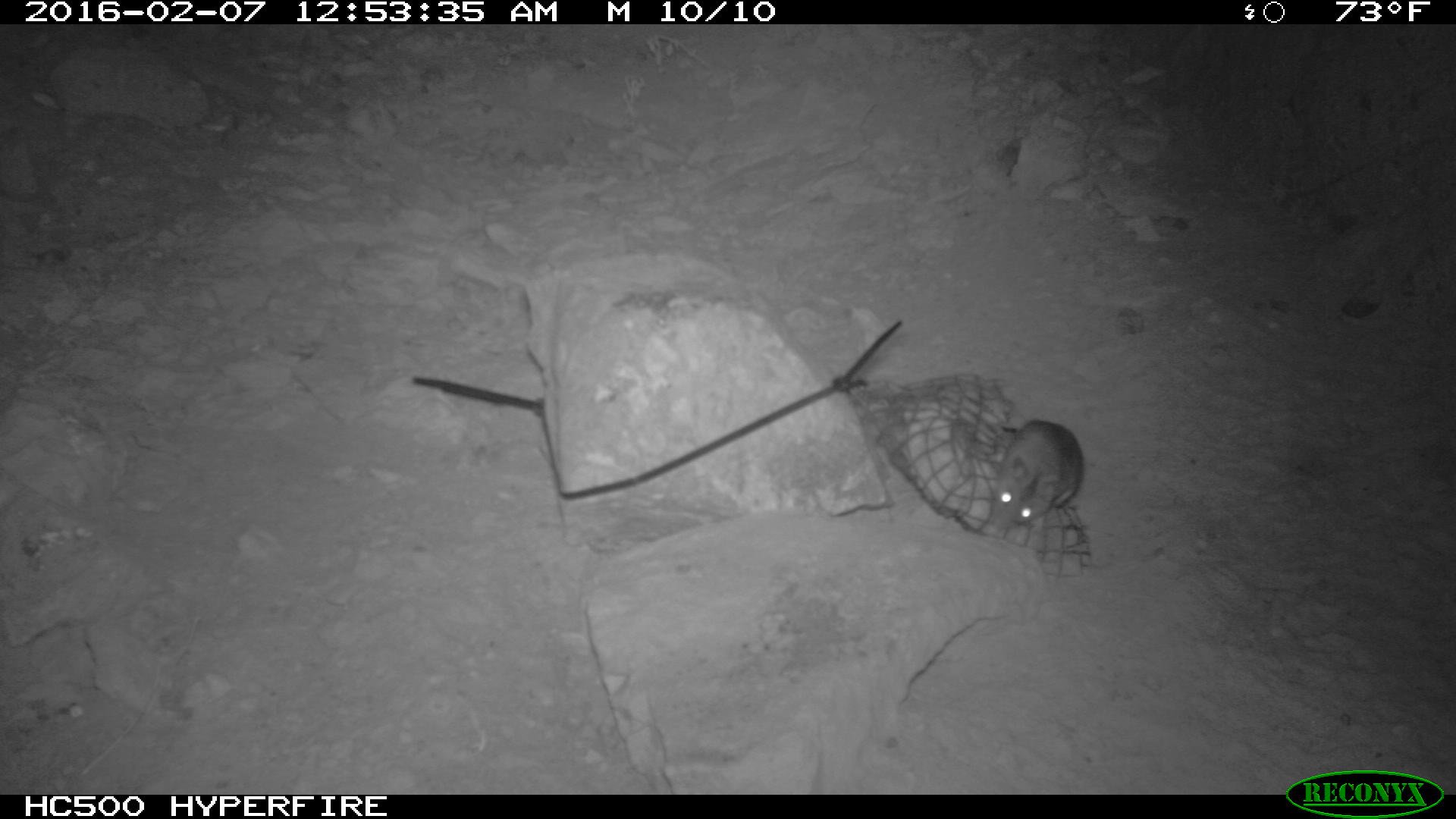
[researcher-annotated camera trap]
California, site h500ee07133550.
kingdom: Animalia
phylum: Chordata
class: Mammalia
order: Rodentia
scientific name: Rodentia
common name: rodent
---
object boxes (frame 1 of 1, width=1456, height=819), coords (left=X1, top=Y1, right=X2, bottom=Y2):
rodent: (left=987, top=418, right=1087, bottom=533)